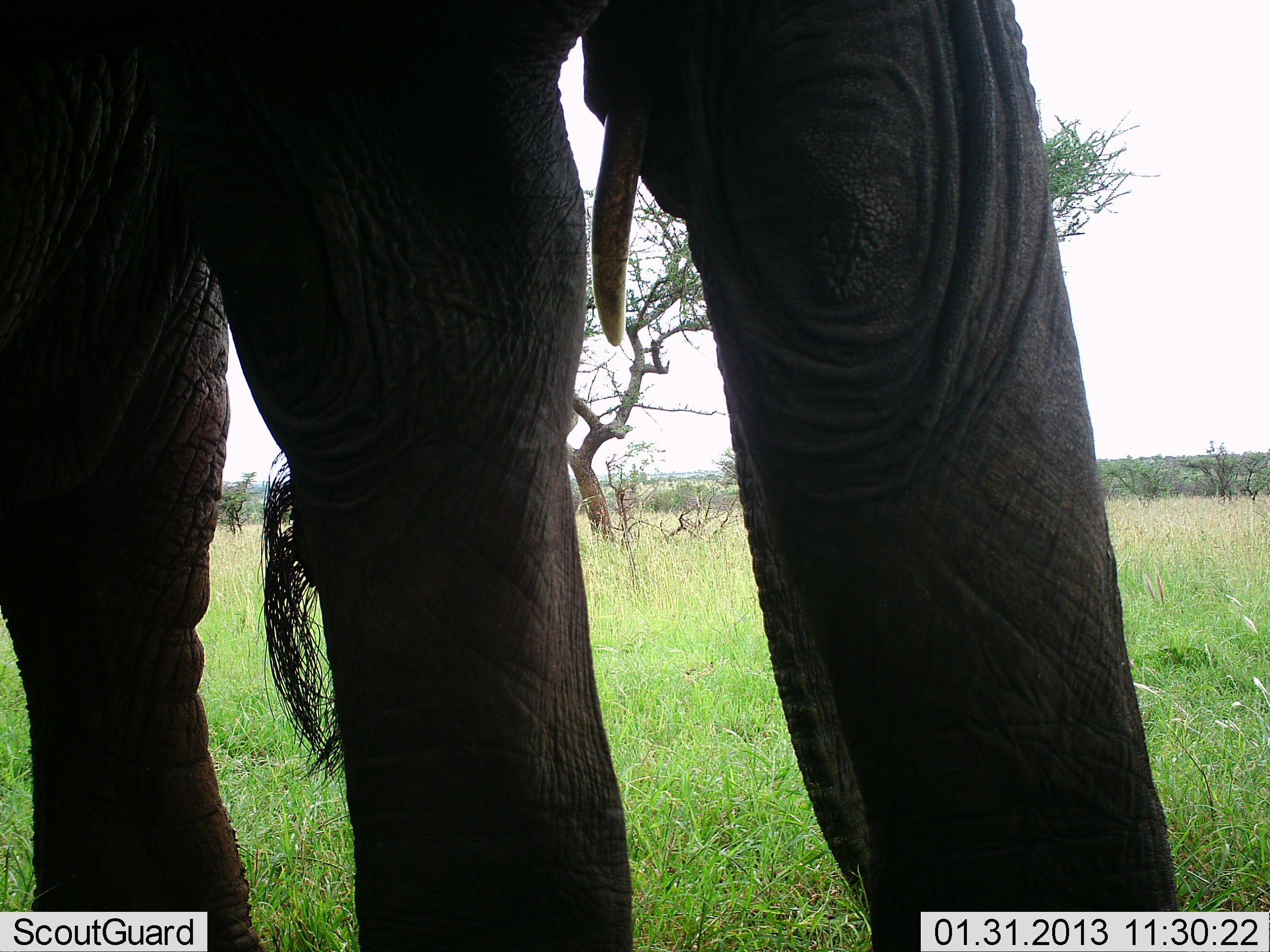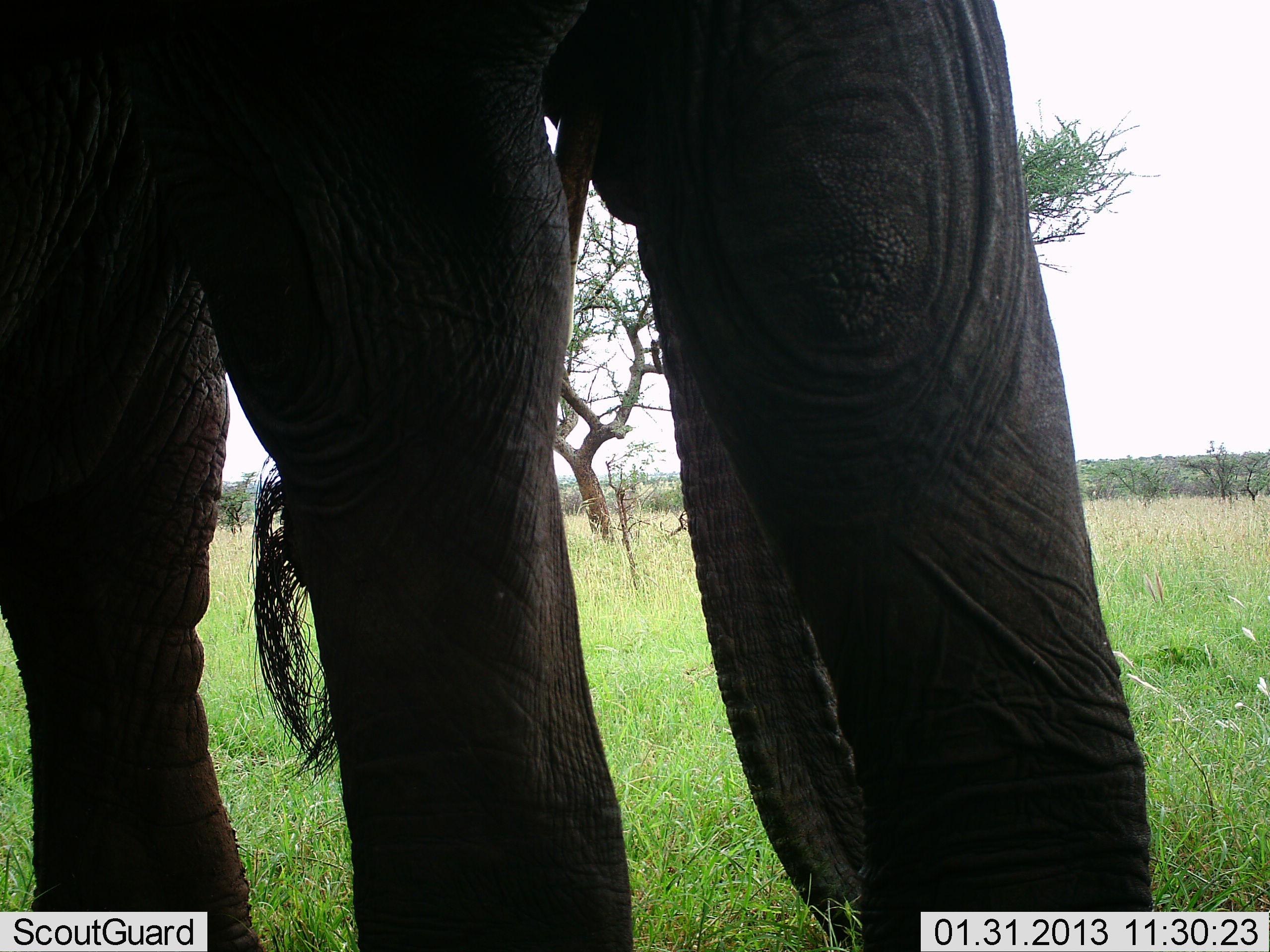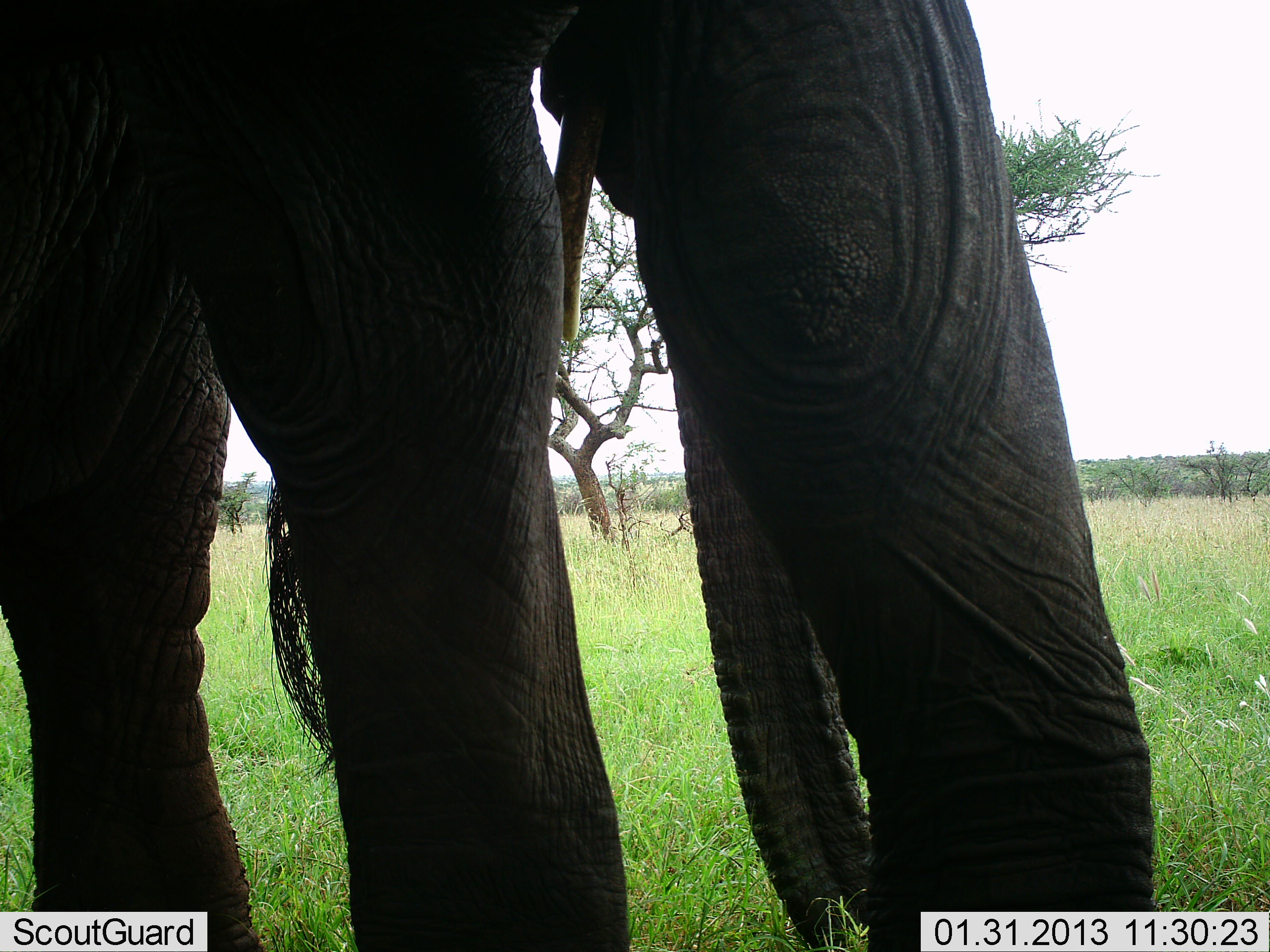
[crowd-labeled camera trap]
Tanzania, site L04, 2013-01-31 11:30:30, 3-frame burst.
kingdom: Animalia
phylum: Chordata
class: Mammalia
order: Proboscidea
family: Elephantidae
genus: Loxodonta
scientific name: Loxodonta africana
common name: african bush elephant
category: elephant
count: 1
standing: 82%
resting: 3%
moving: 7%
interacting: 3%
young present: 0%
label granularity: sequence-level